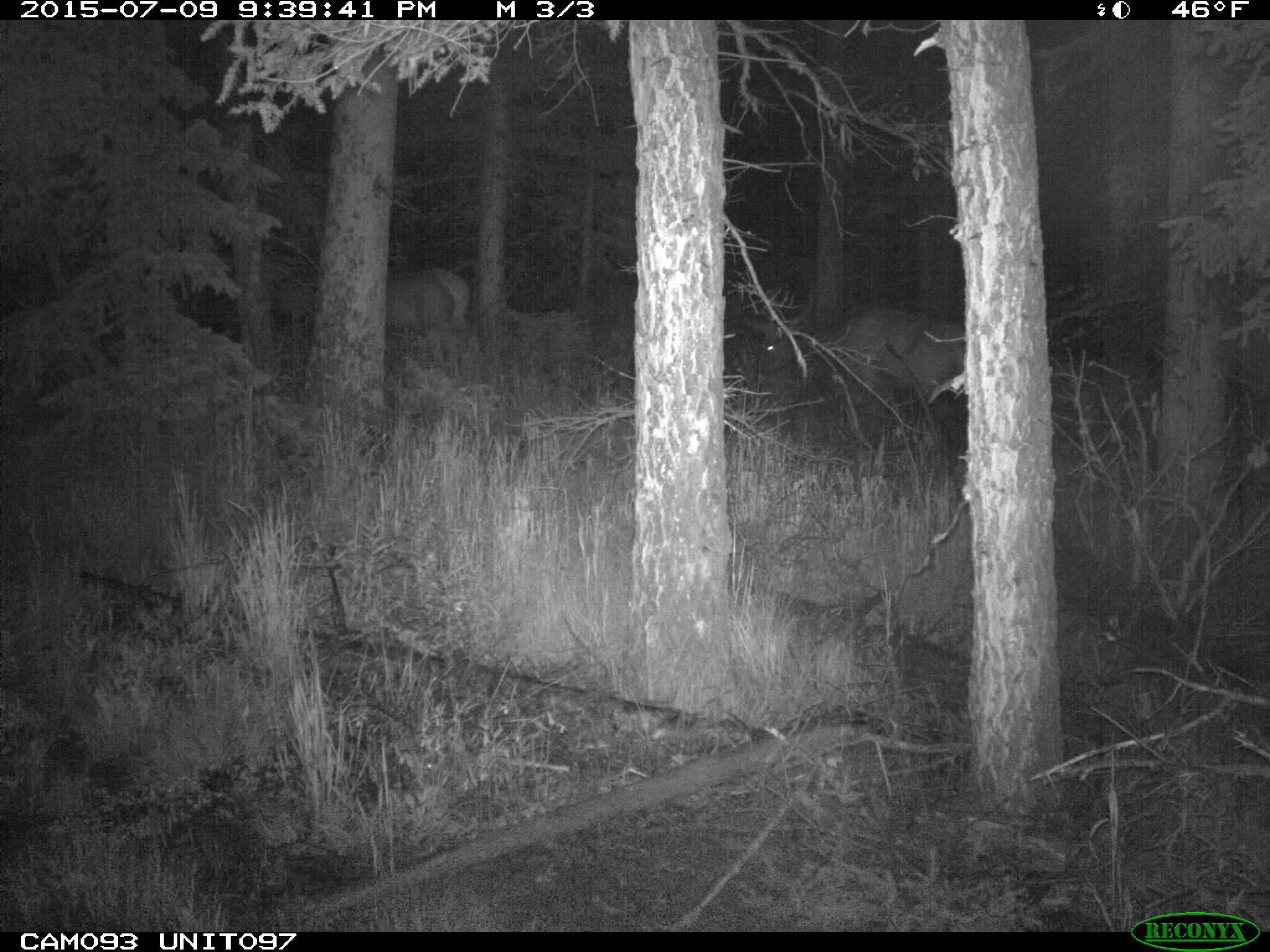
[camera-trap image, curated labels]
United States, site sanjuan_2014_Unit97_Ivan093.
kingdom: Animalia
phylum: Chordata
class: Mammalia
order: Artiodactyla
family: Cervidae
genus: Cervus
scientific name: Cervus elaphus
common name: red deer